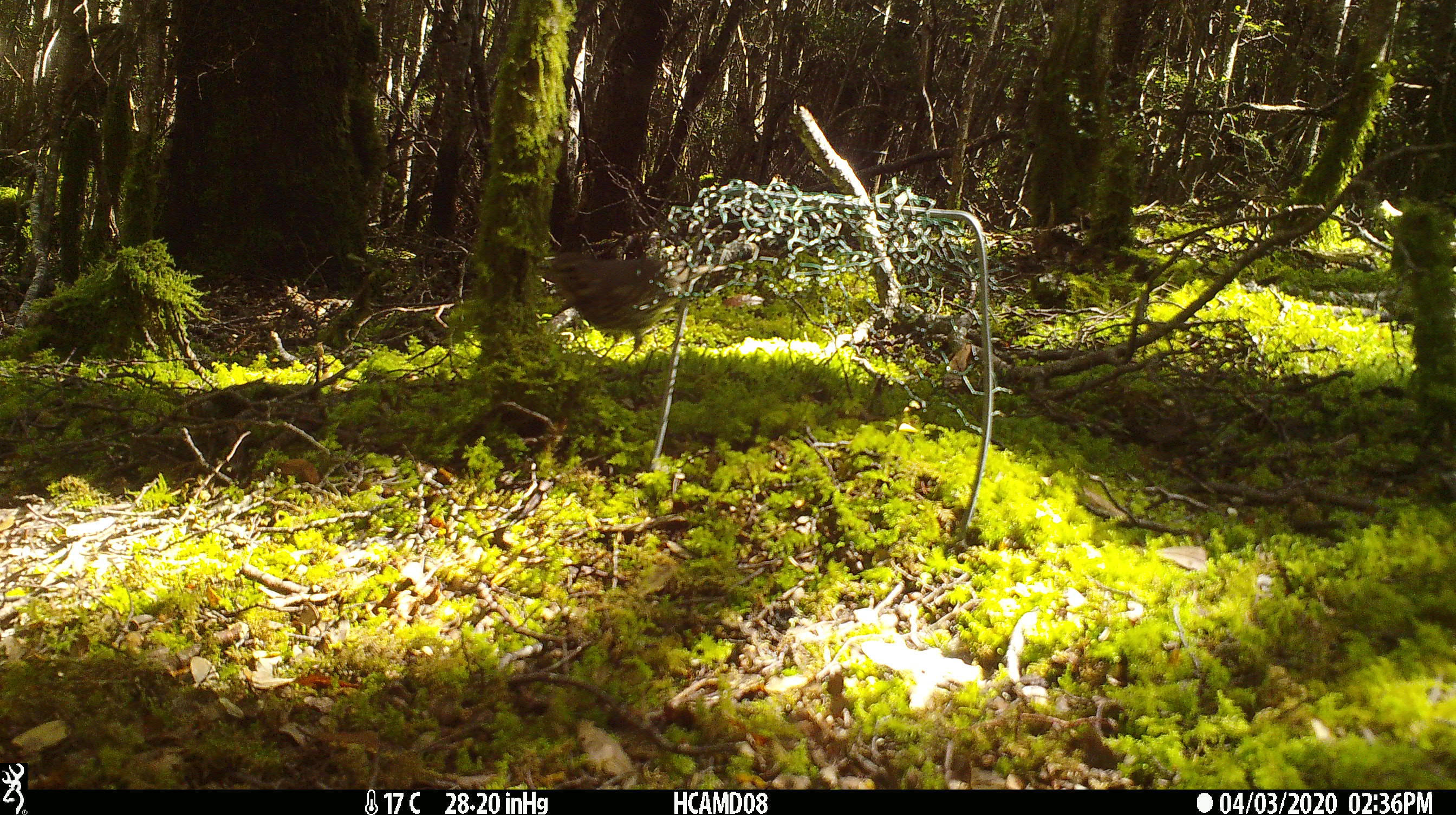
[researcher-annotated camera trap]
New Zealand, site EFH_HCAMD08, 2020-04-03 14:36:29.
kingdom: Animalia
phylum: Chordata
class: Aves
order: Passeriformes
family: Turdidae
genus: Turdus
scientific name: Turdus philomelos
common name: song thrush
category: thrush